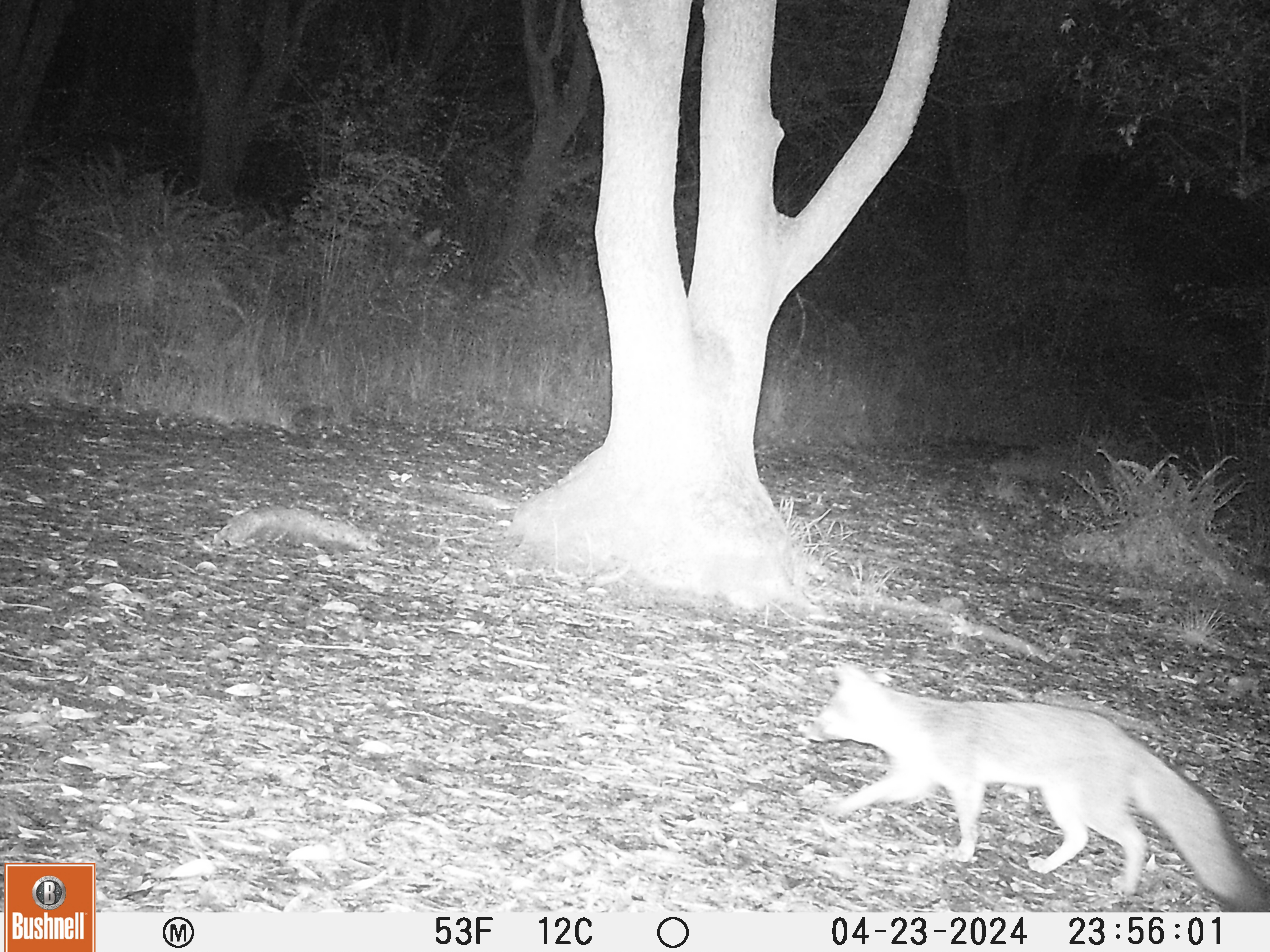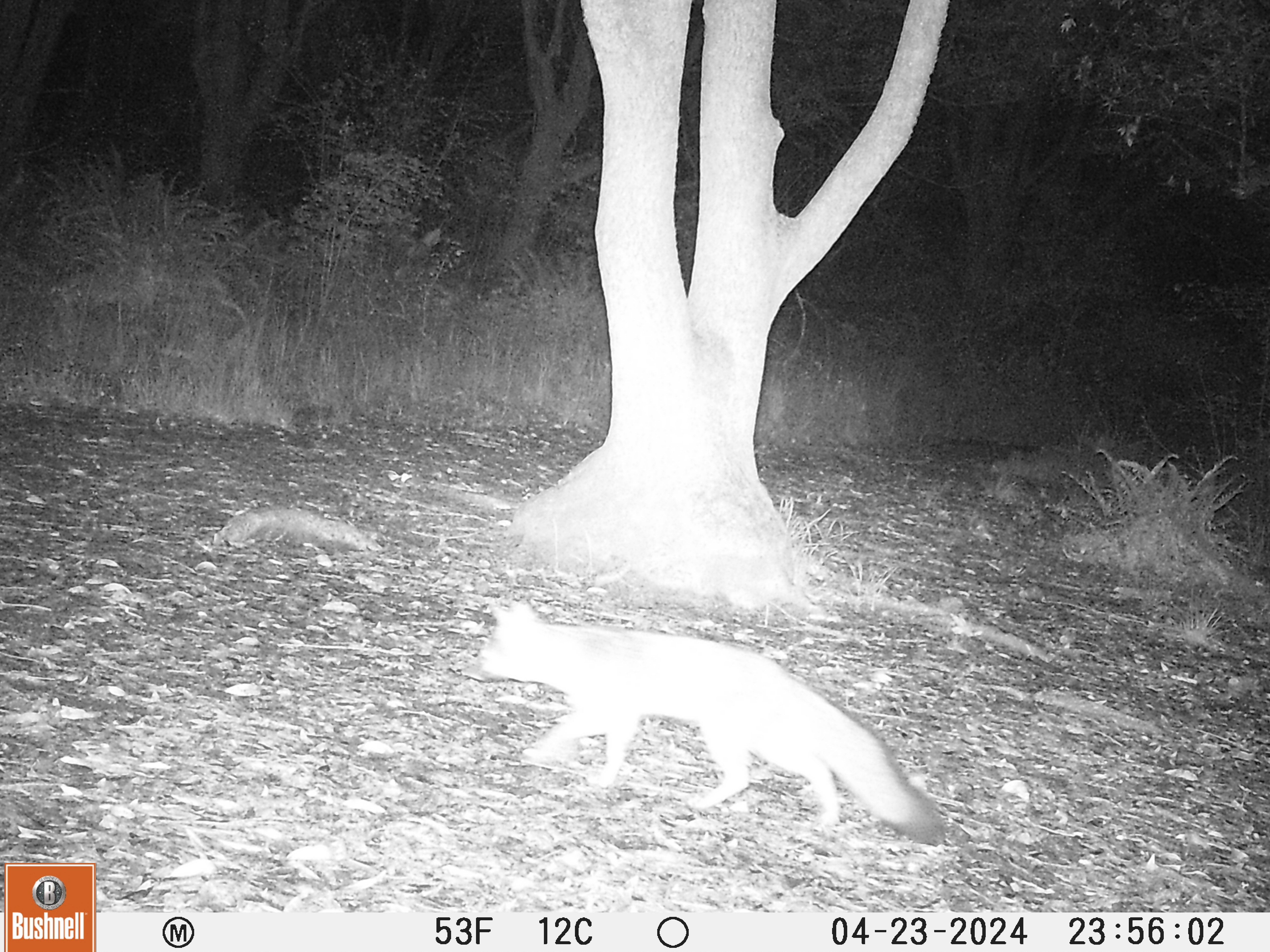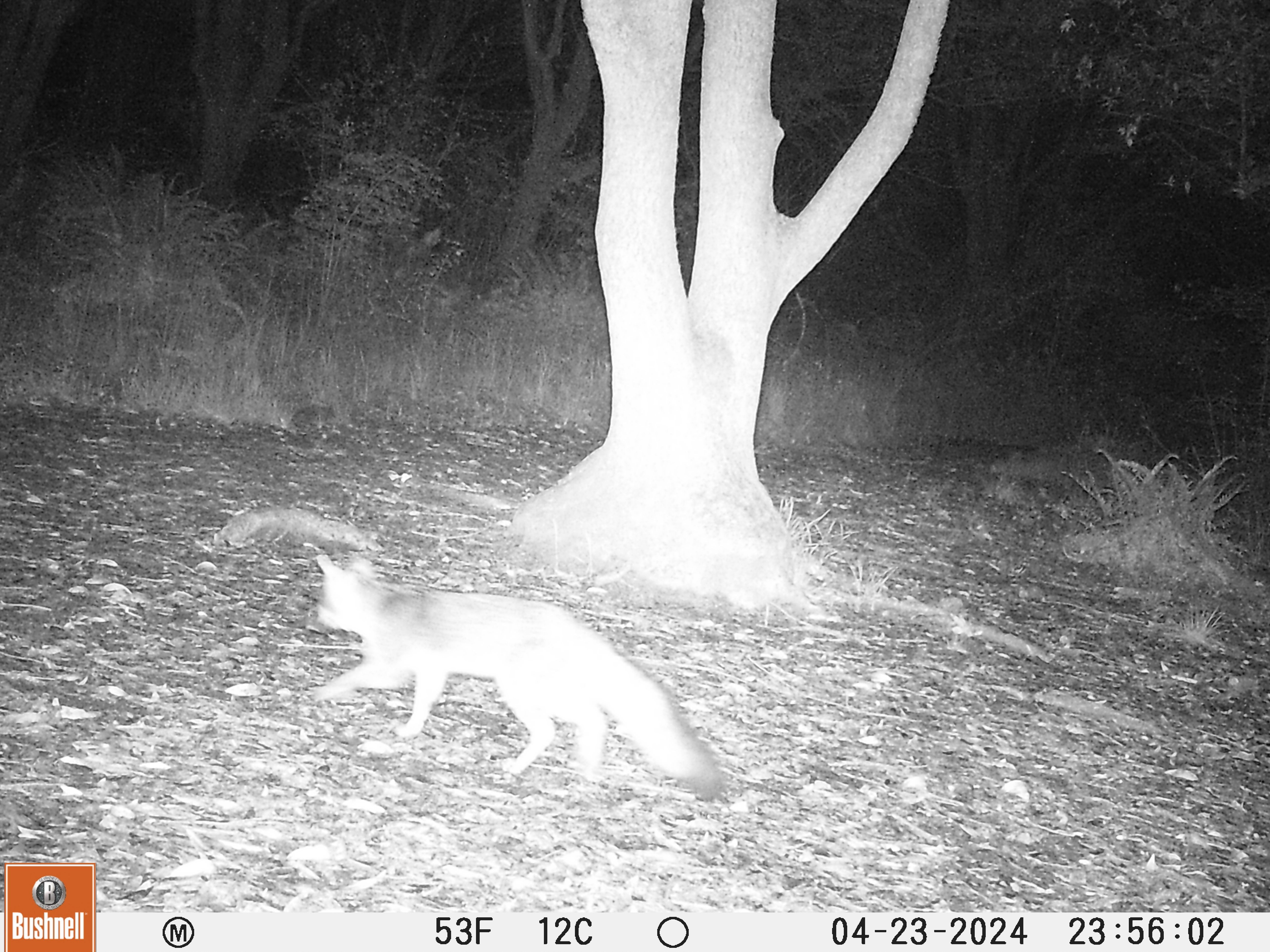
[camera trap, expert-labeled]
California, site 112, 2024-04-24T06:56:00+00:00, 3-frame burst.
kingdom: Animalia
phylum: Chordata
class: Mammalia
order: Carnivora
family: Canidae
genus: Urocyon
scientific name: Urocyon cinereoargenteus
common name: gray fox